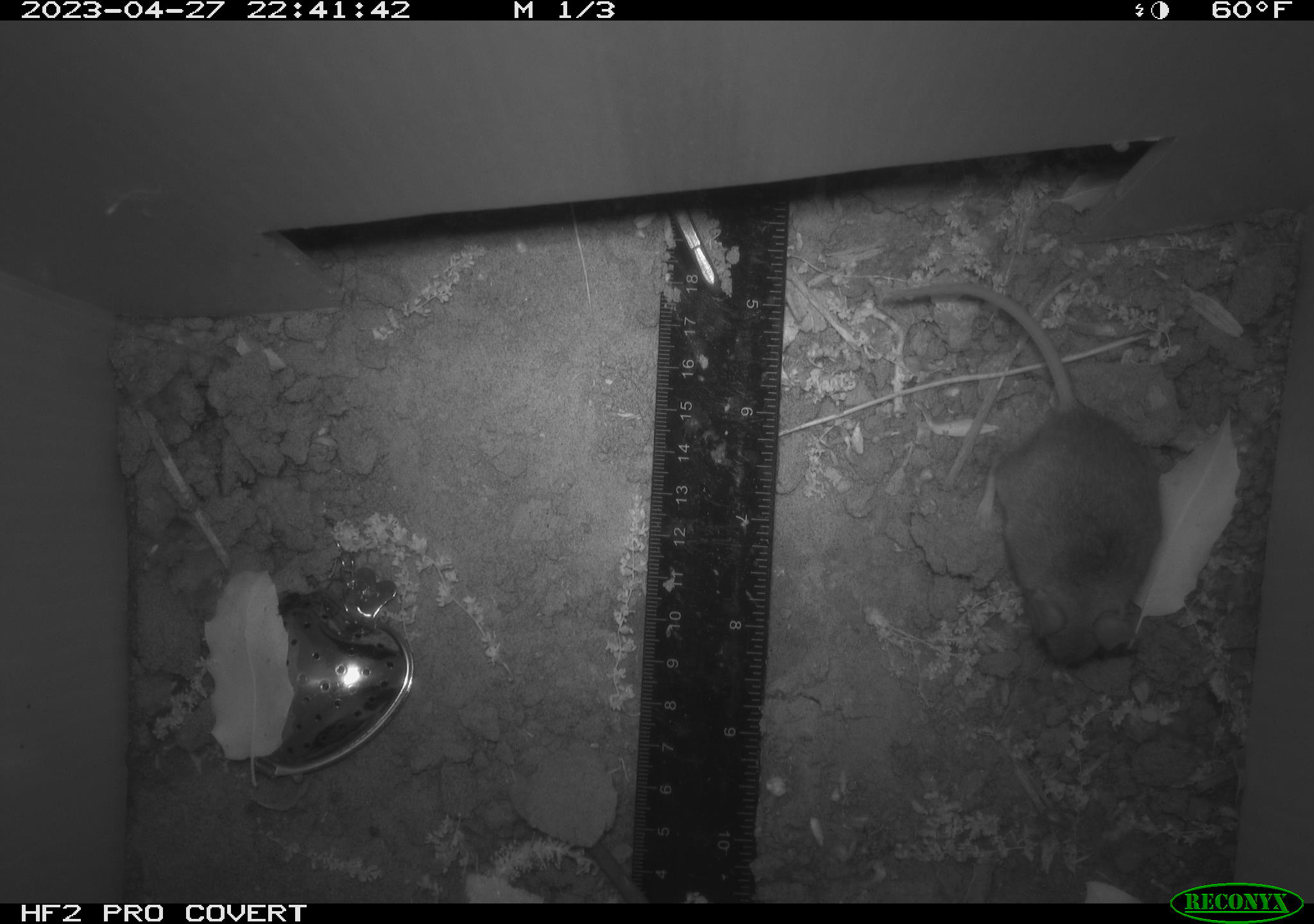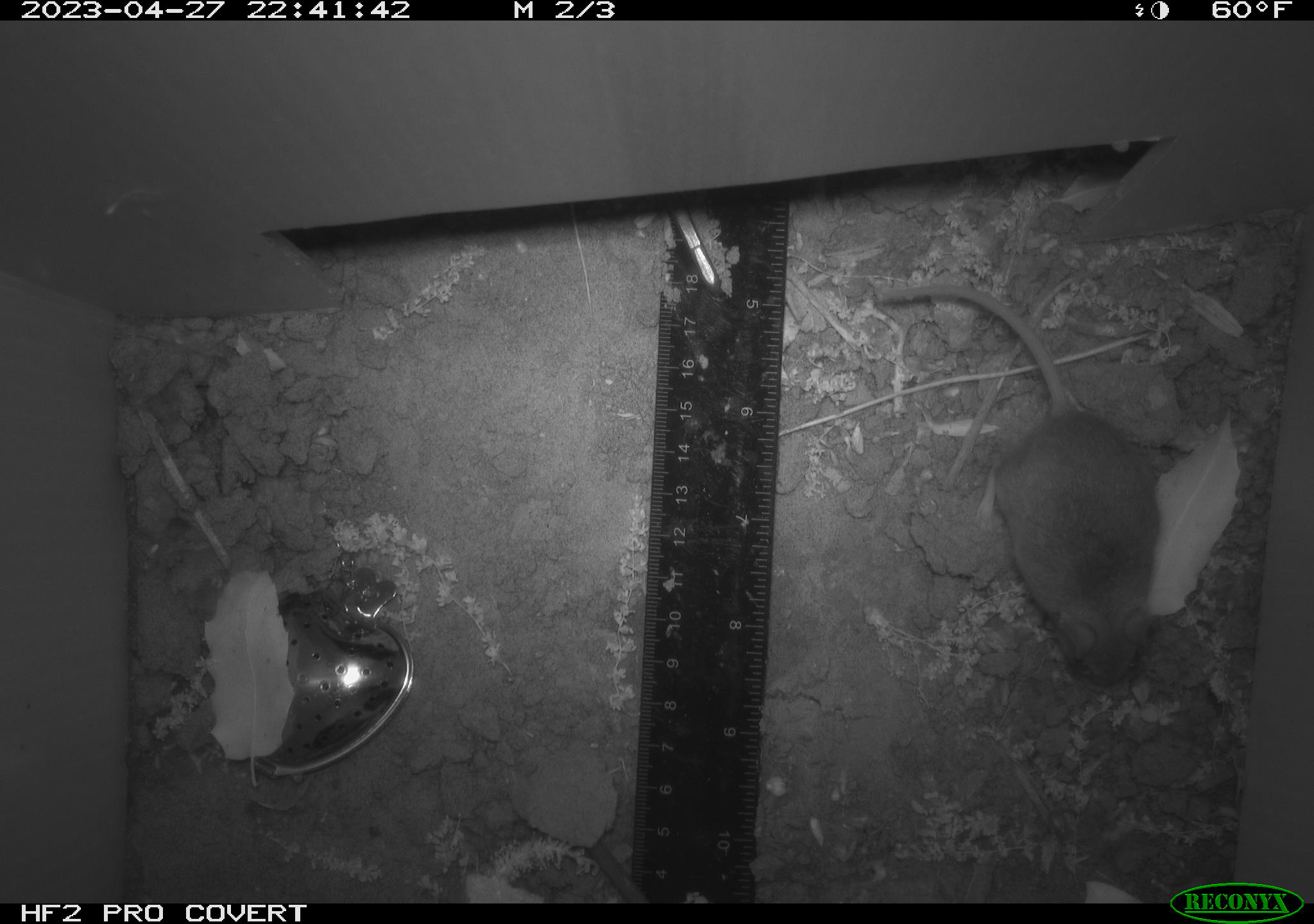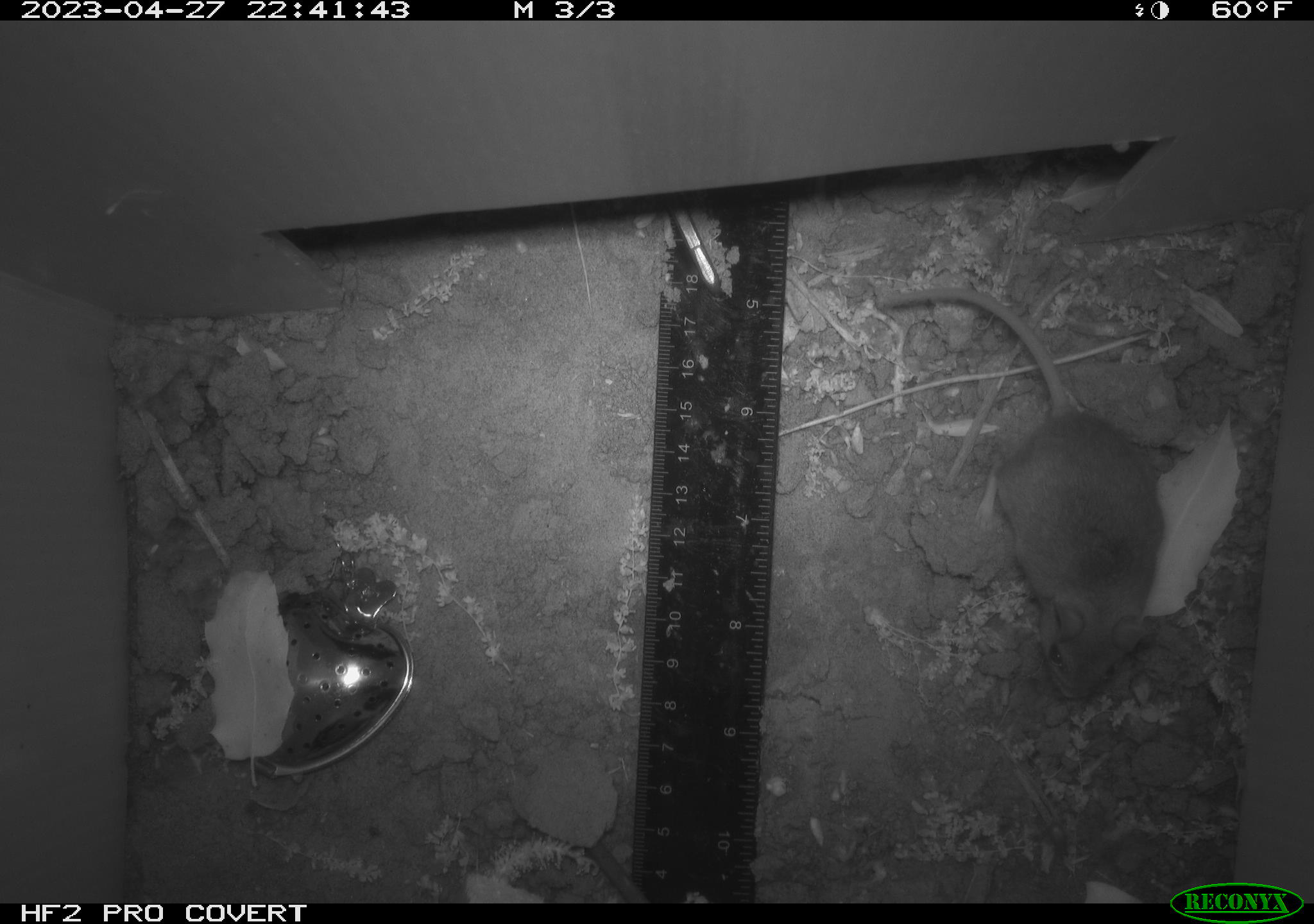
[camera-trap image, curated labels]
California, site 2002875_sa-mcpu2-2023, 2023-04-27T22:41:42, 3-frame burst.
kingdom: Animalia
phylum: Chordata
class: Mammalia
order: Rodentia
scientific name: Rodentia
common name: mouse species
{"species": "mouse species (Rodentia)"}